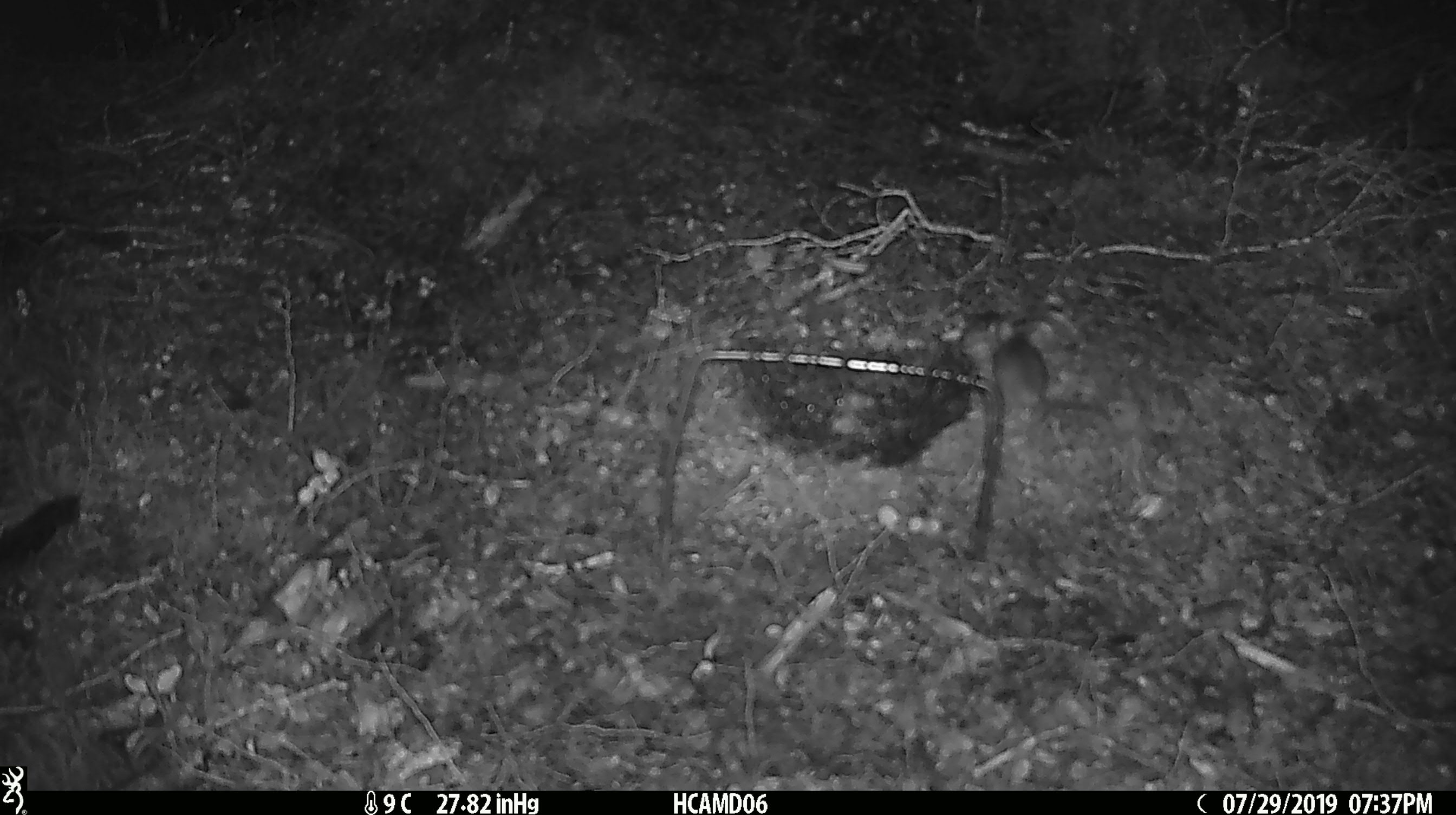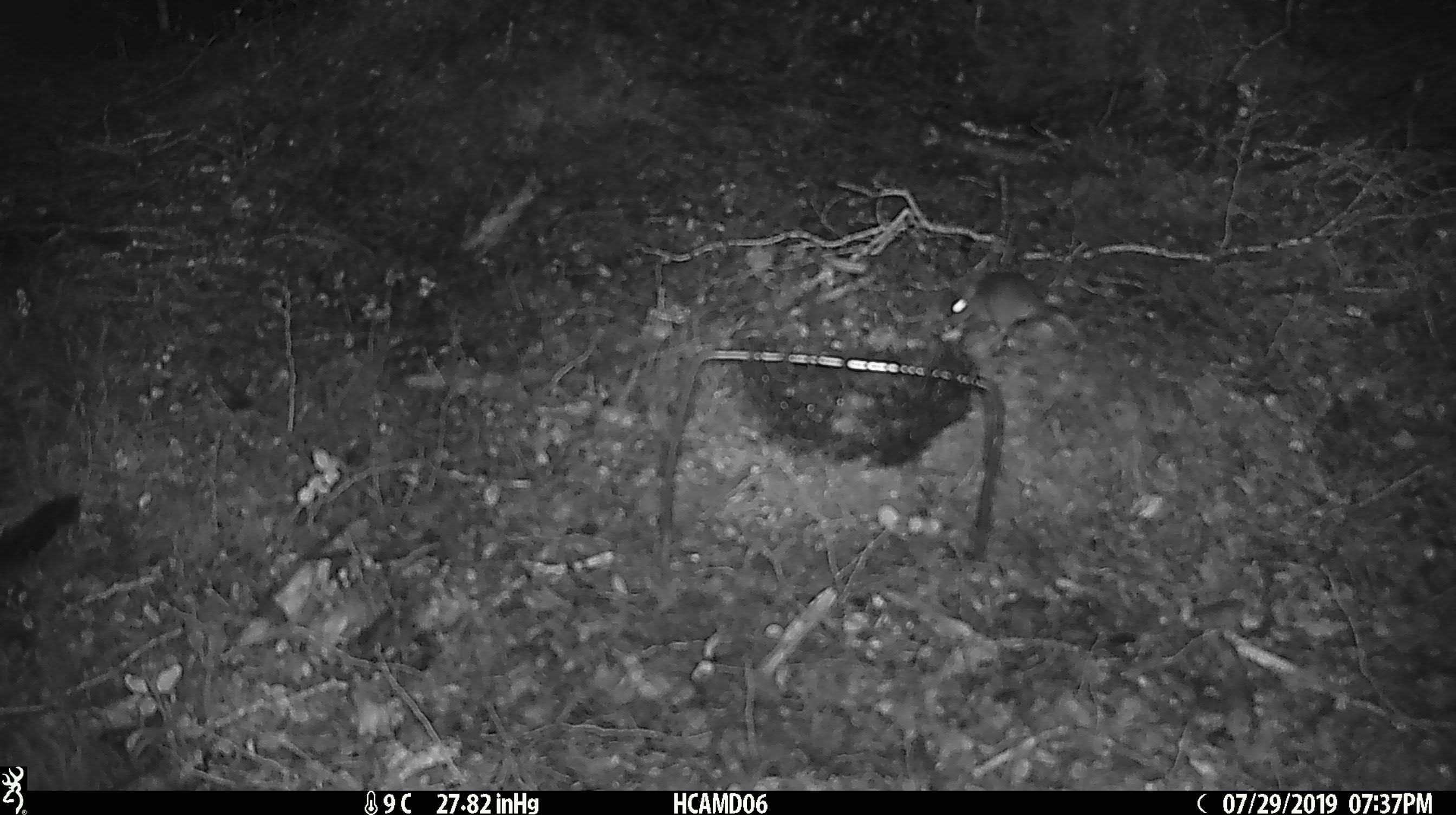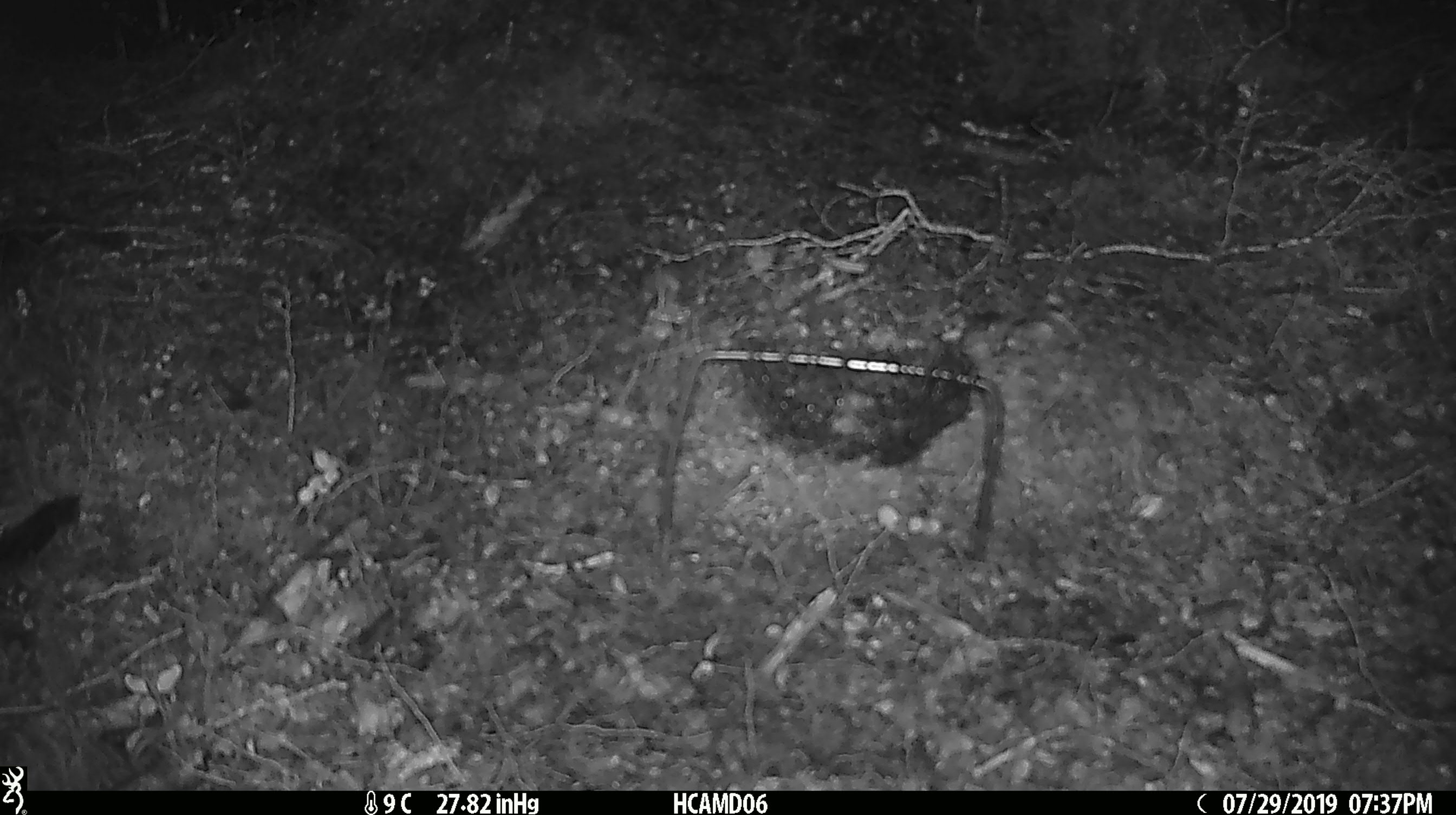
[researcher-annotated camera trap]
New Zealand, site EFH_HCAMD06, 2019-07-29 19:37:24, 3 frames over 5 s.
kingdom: Animalia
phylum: Chordata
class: Mammalia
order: Rodentia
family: Muridae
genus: Mus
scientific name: Mus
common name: mouse